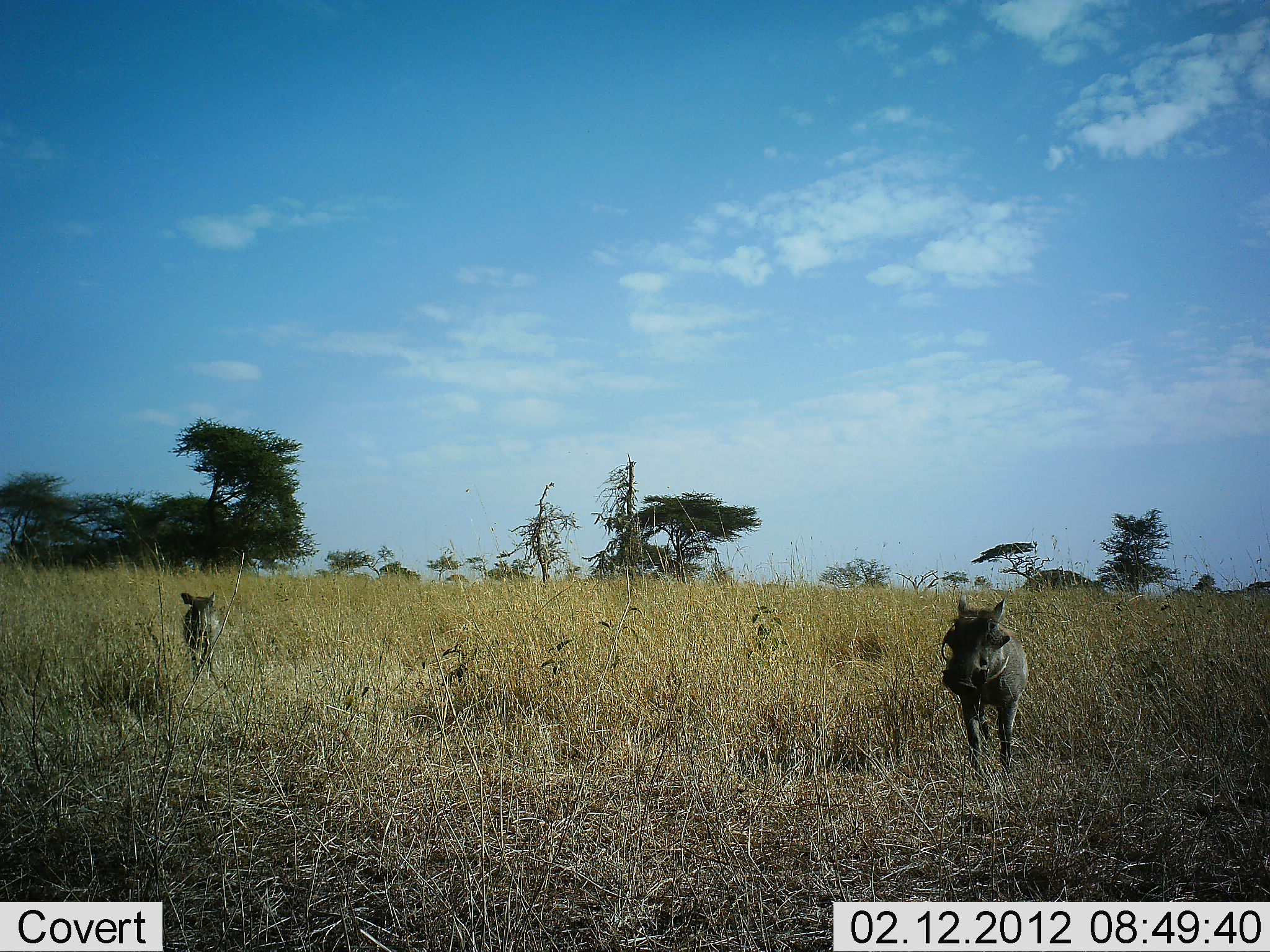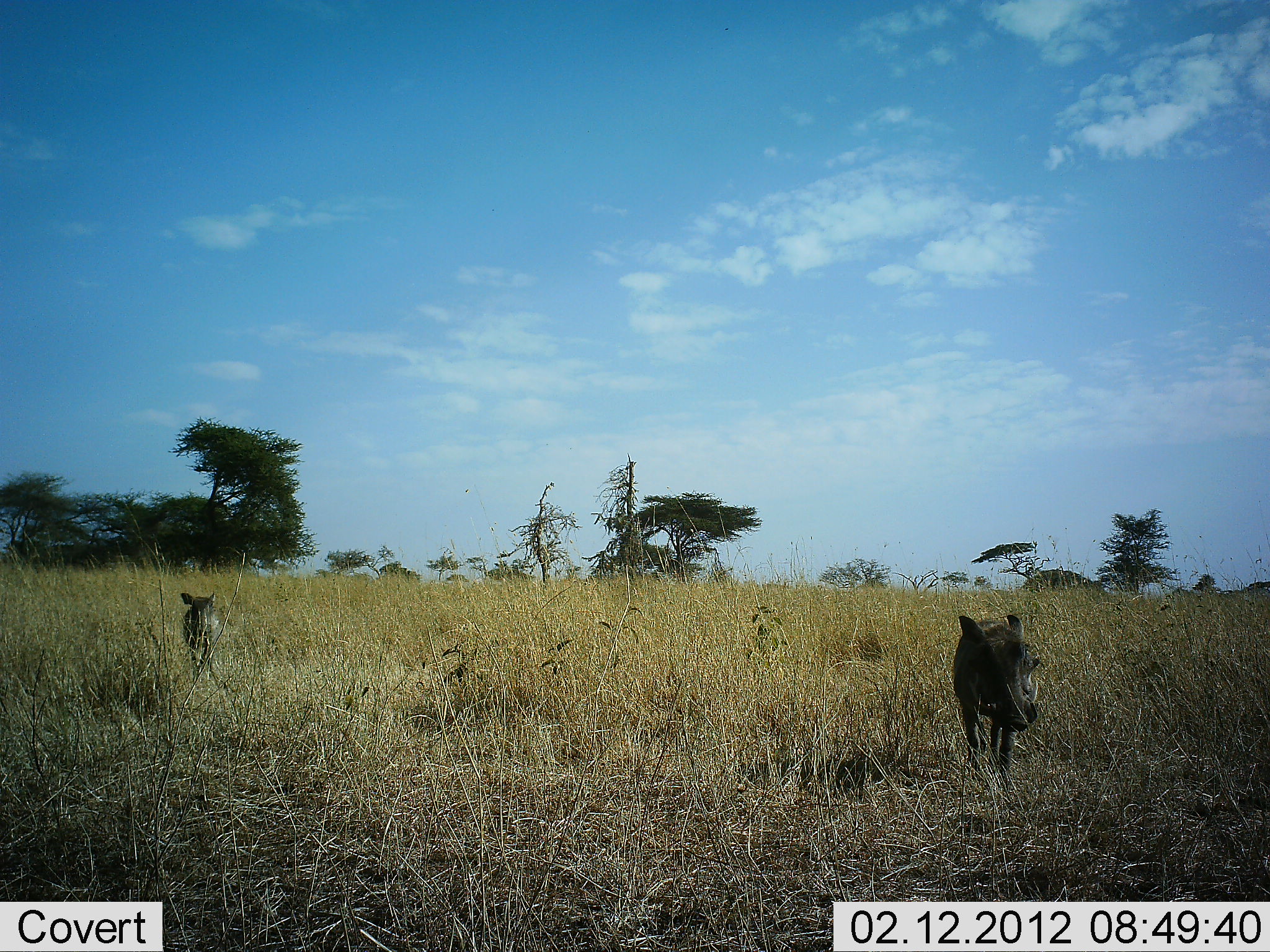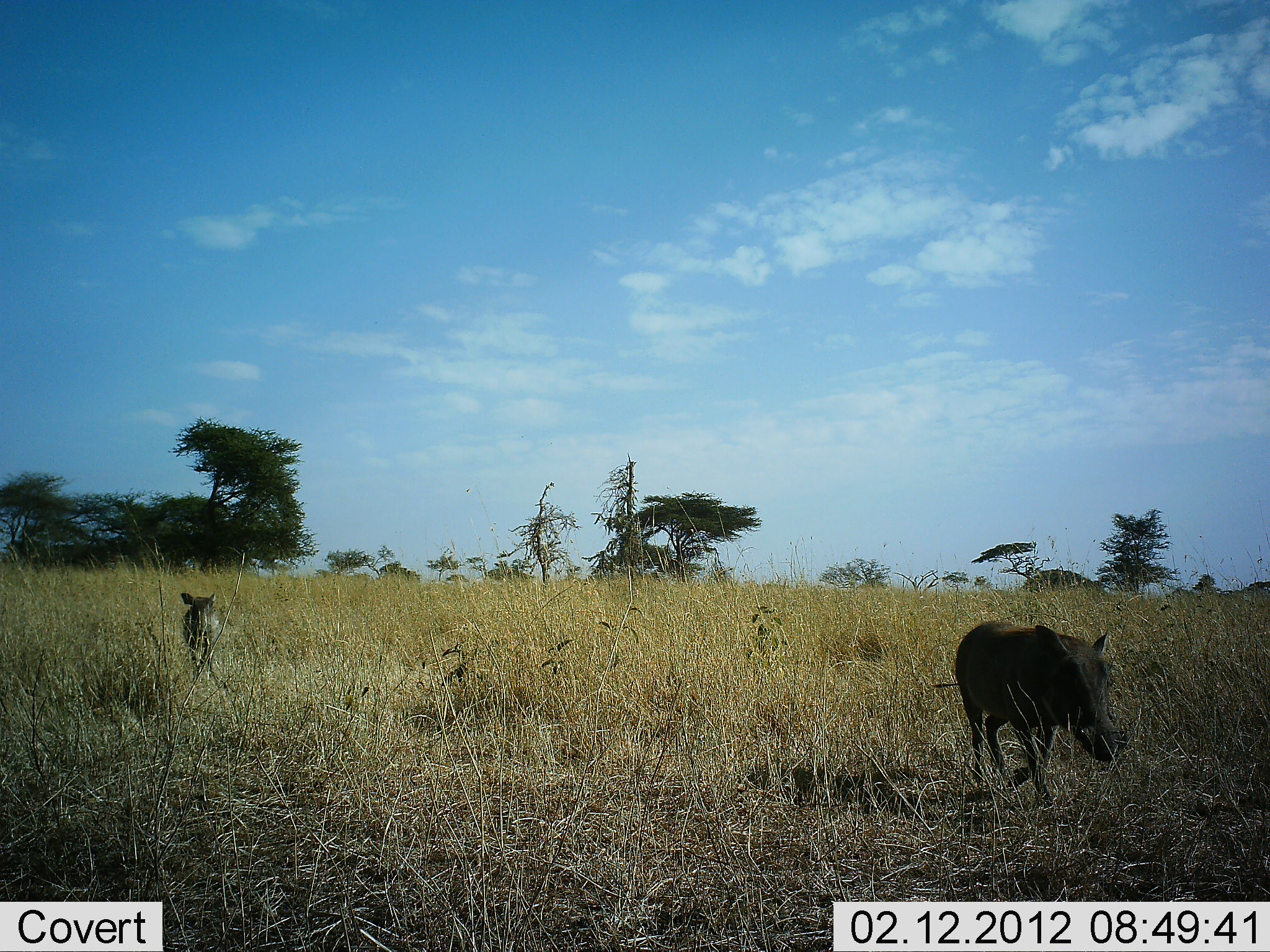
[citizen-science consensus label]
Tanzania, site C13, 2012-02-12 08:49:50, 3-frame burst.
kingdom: Animalia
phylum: Chordata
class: Mammalia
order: Artiodactyla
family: Suidae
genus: Phacochoerus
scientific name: Phacochoerus africanus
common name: warthog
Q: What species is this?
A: Warthog (Phacochoerus africanus).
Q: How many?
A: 2.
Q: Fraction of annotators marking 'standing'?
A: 69%.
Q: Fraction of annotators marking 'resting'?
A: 0%.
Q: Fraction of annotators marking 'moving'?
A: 100%.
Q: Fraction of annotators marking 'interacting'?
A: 0%.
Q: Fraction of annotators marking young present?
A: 23%.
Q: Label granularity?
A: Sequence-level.